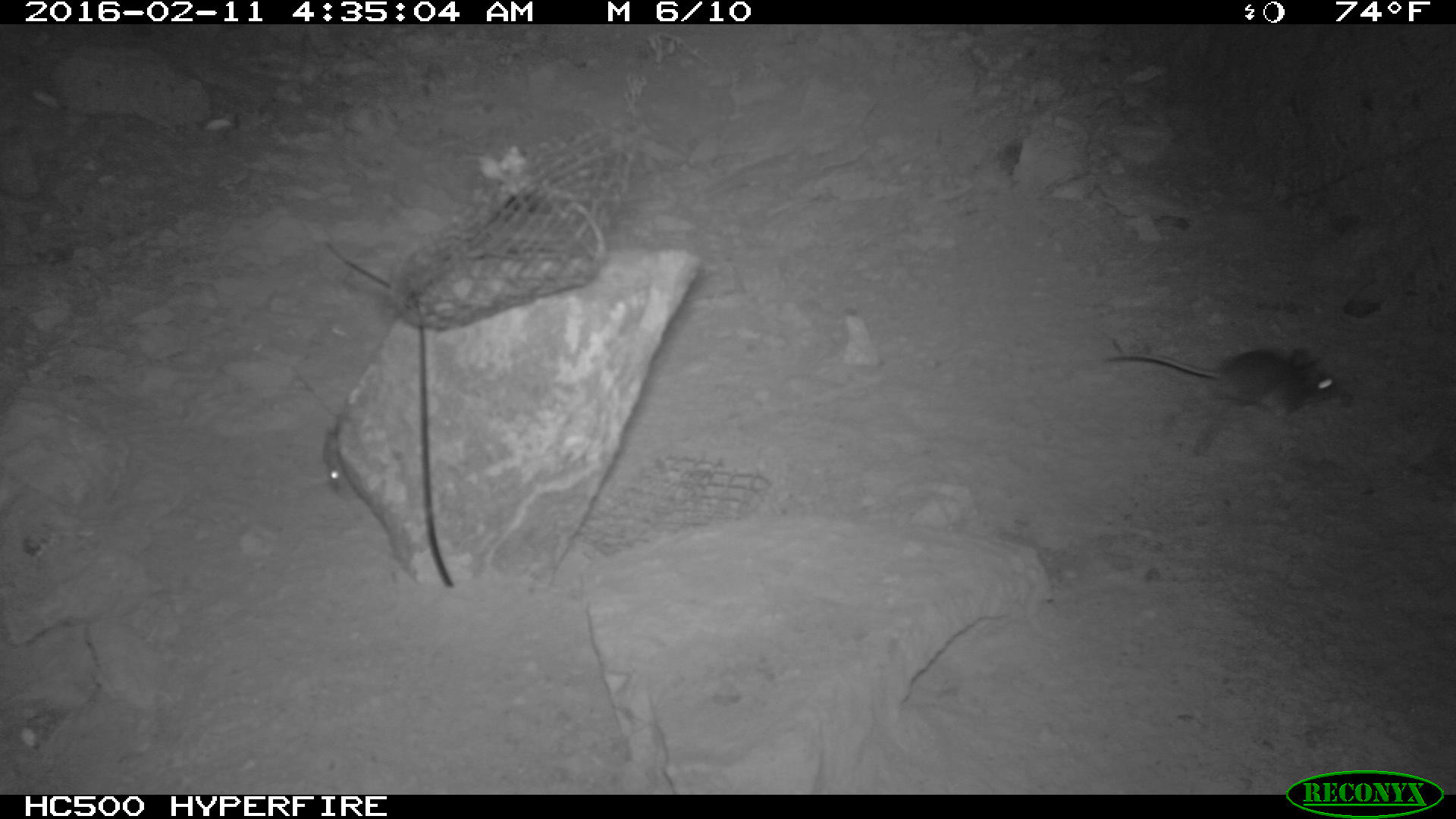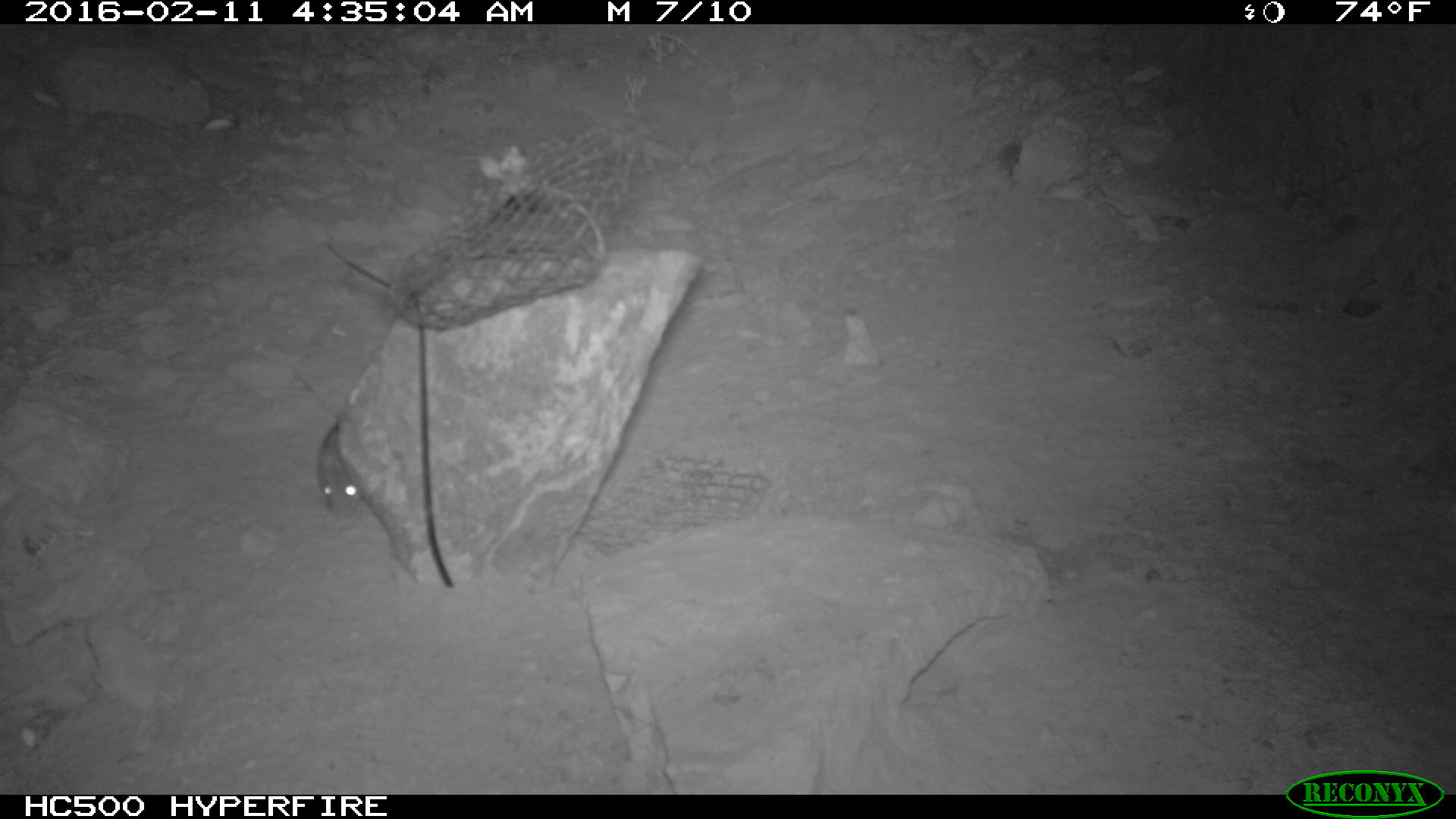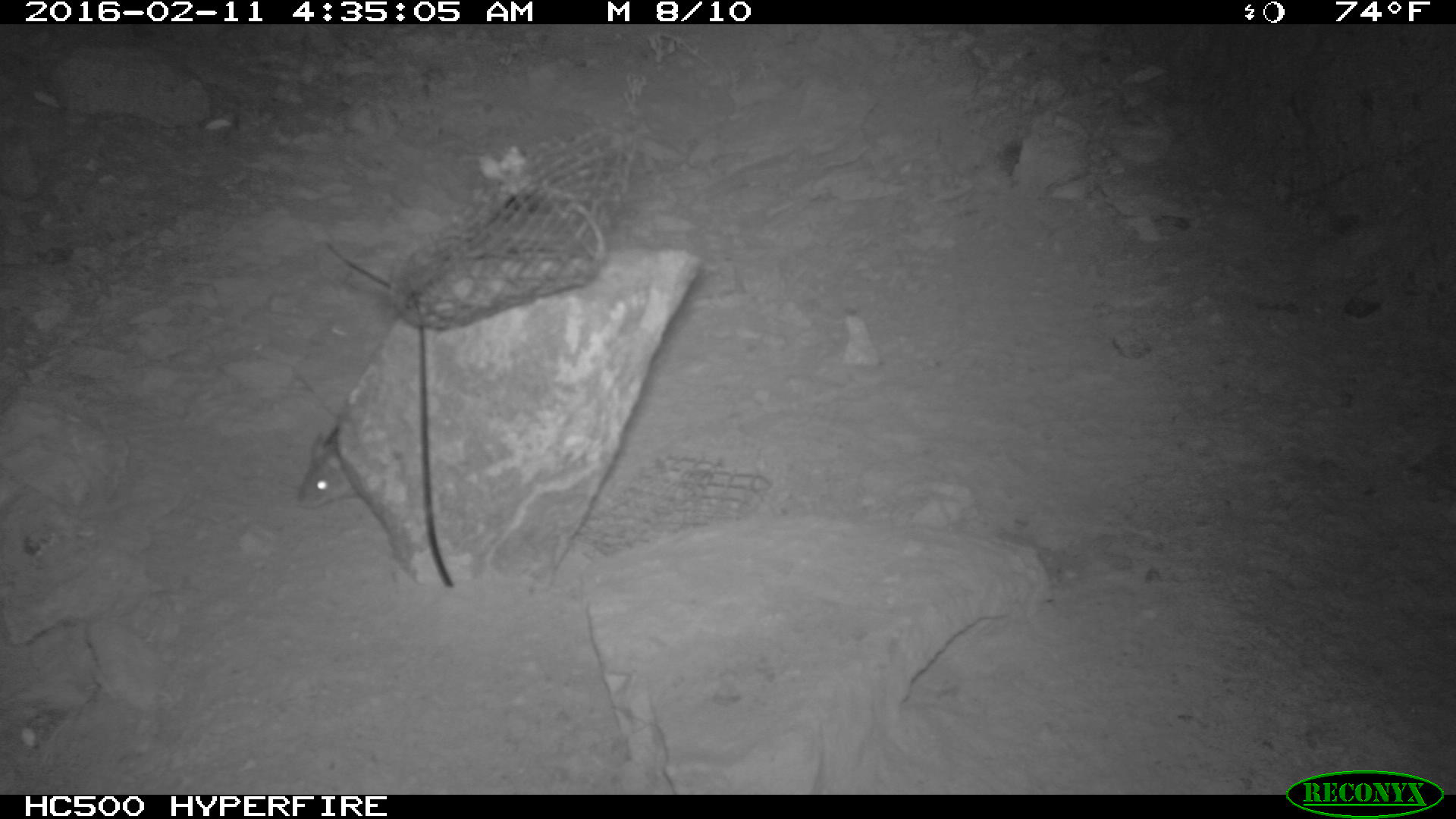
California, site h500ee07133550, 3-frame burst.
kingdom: Animalia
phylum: Chordata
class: Mammalia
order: Rodentia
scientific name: Rodentia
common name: rodent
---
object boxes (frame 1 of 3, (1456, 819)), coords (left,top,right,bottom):
rodent: (1103,350,1340,417); (322,417,360,499)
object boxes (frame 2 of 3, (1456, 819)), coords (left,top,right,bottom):
rodent: (313,396,367,519)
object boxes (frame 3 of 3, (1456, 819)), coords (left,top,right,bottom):
rodent: (300,428,361,510)